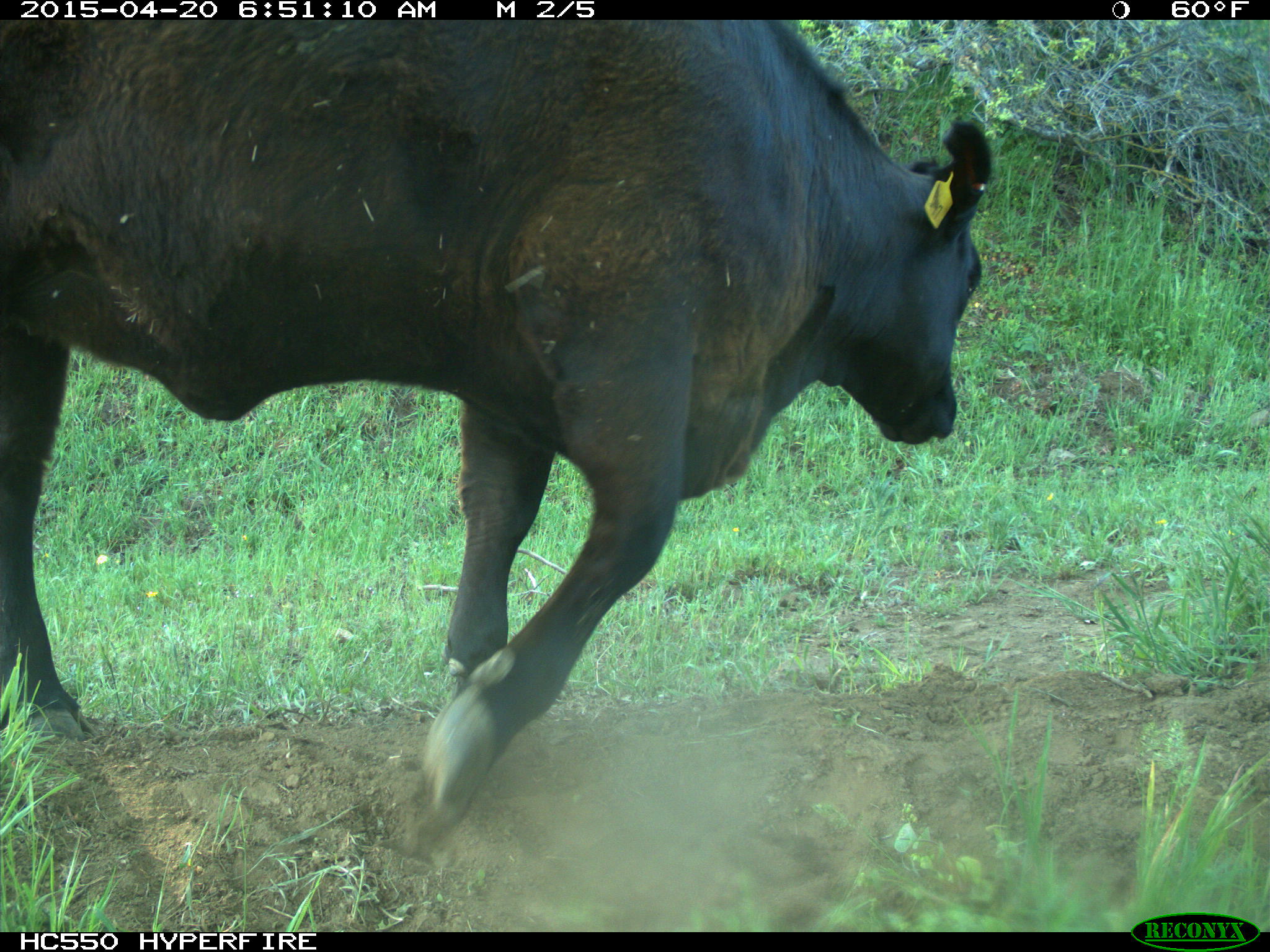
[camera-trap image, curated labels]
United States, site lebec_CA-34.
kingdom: Animalia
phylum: Chordata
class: Mammalia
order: Artiodactyla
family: Bovidae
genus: Bos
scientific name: Bos taurus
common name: domestic cow